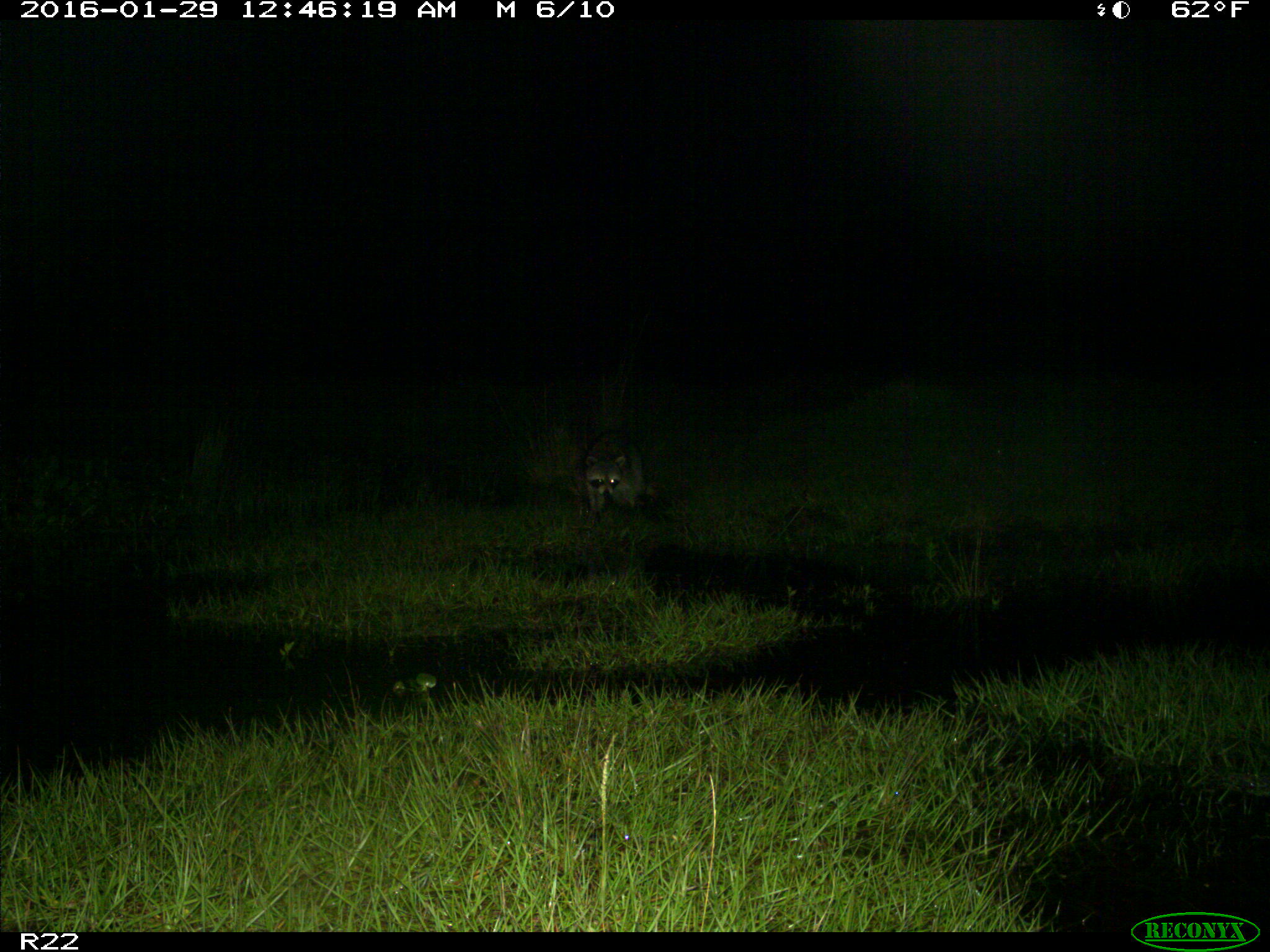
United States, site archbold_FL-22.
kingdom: Animalia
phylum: Chordata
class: Mammalia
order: Carnivora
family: Procyonidae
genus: Procyon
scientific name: Procyon lotor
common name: common raccoon